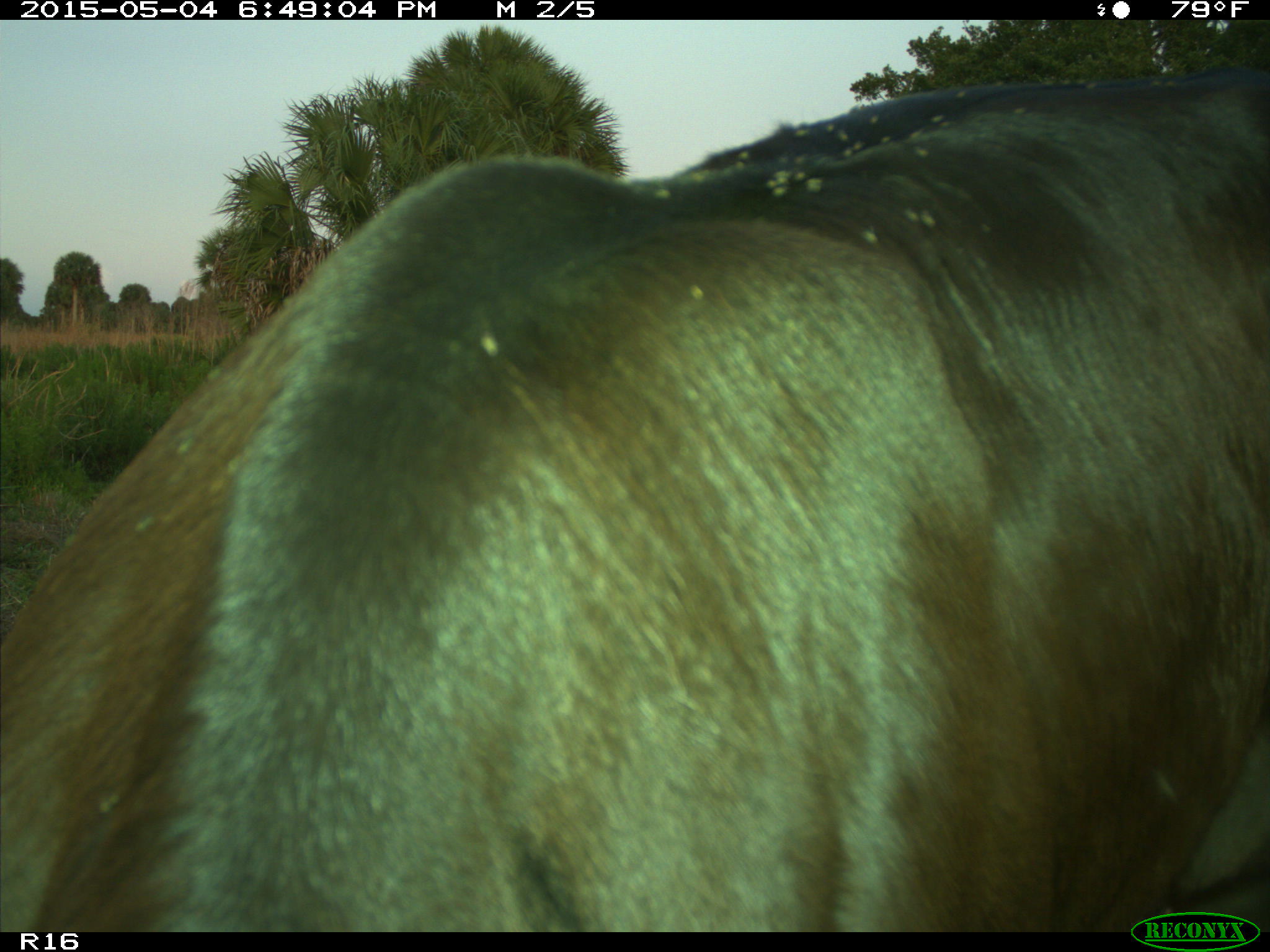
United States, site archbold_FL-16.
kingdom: Animalia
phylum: Chordata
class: Mammalia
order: Artiodactyla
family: Bovidae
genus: Bos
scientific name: Bos taurus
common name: domestic cow